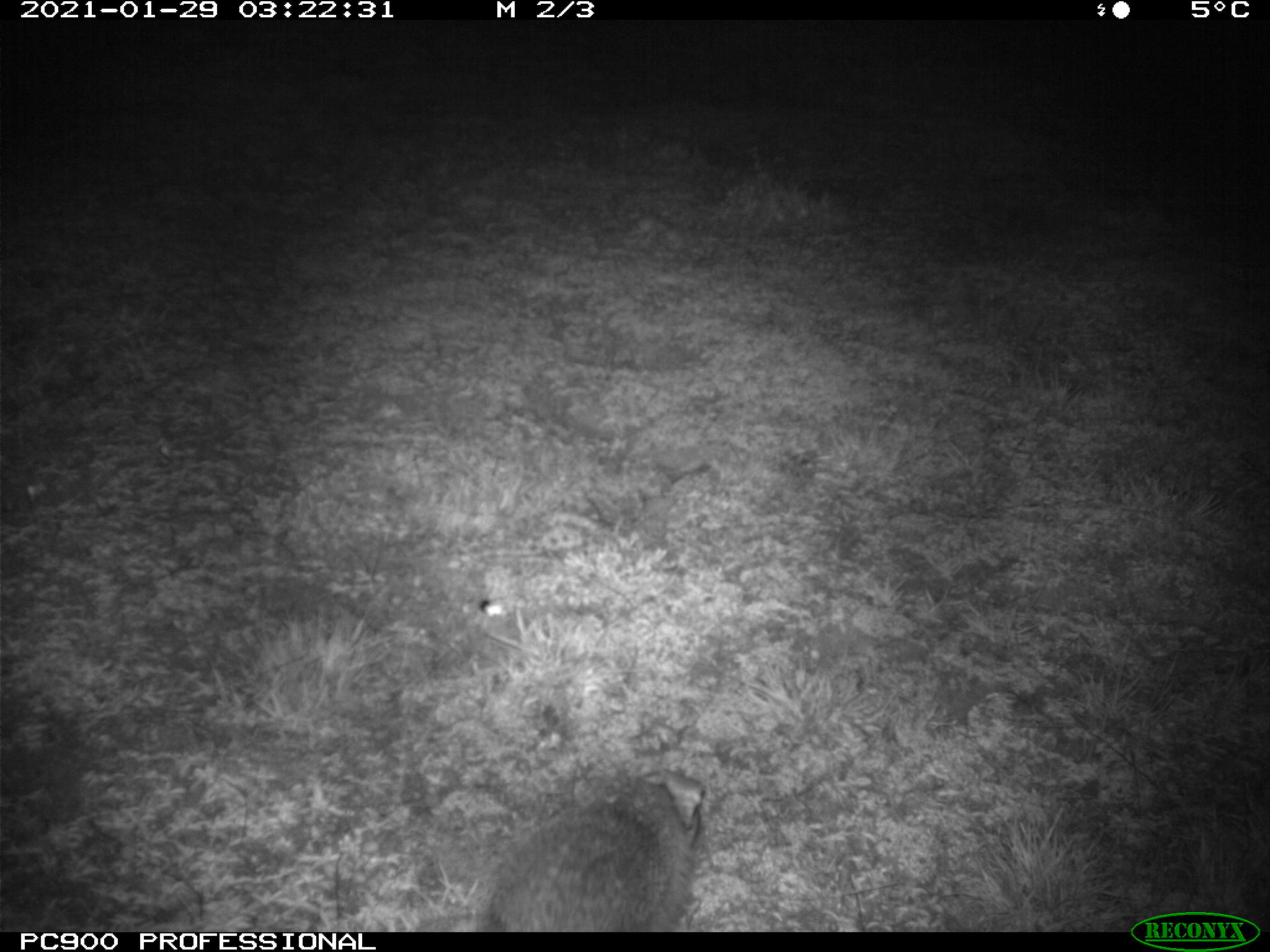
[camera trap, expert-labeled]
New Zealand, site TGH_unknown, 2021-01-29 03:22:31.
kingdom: Animalia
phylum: Chordata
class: Mammalia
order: Eulipotyphla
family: Erinaceidae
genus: Erinaceus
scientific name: Erinaceus europaeus europaeus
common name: european hedgehog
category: hedgehog